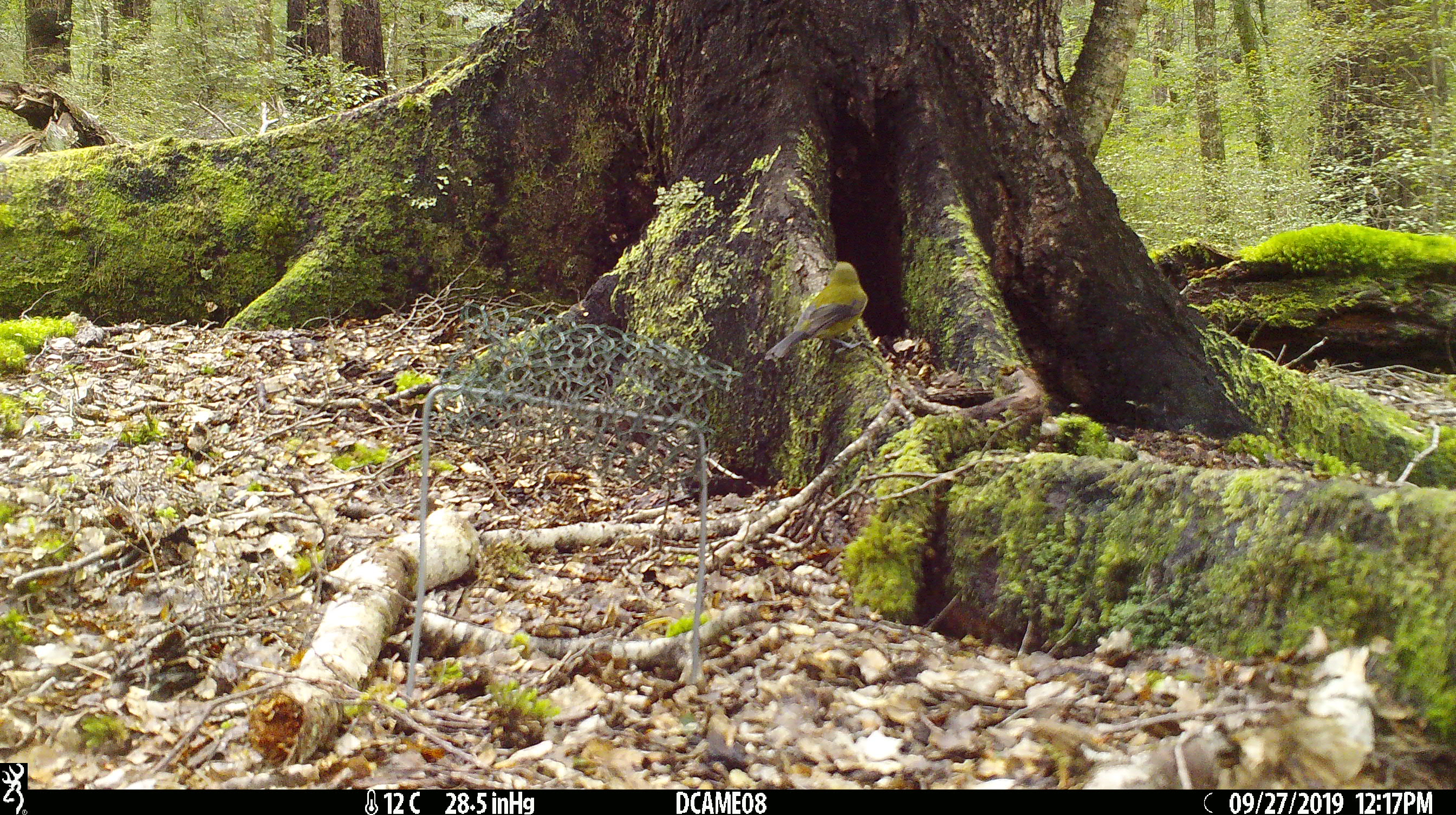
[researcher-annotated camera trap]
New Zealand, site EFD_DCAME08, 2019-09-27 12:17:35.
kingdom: Animalia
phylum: Chordata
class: Aves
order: Passeriformes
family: Meliphagidae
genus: Anthornis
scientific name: Anthornis melanura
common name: new zealand bellbird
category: bellbird